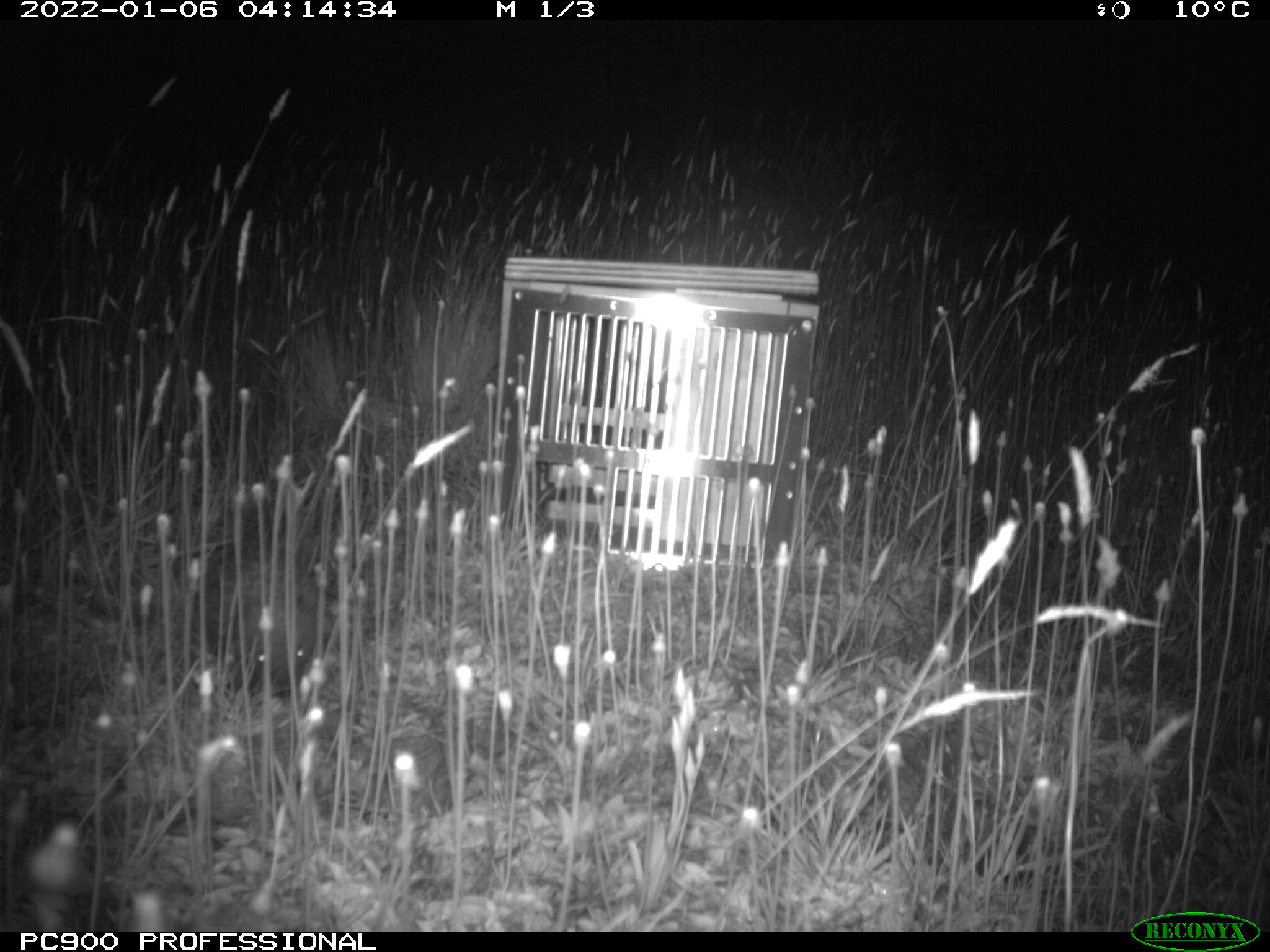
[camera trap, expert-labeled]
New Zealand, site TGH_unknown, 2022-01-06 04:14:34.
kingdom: Animalia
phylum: Chordata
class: Mammalia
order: Eulipotyphla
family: Erinaceidae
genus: Erinaceus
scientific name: Erinaceus europaeus europaeus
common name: european hedgehog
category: hedgehog